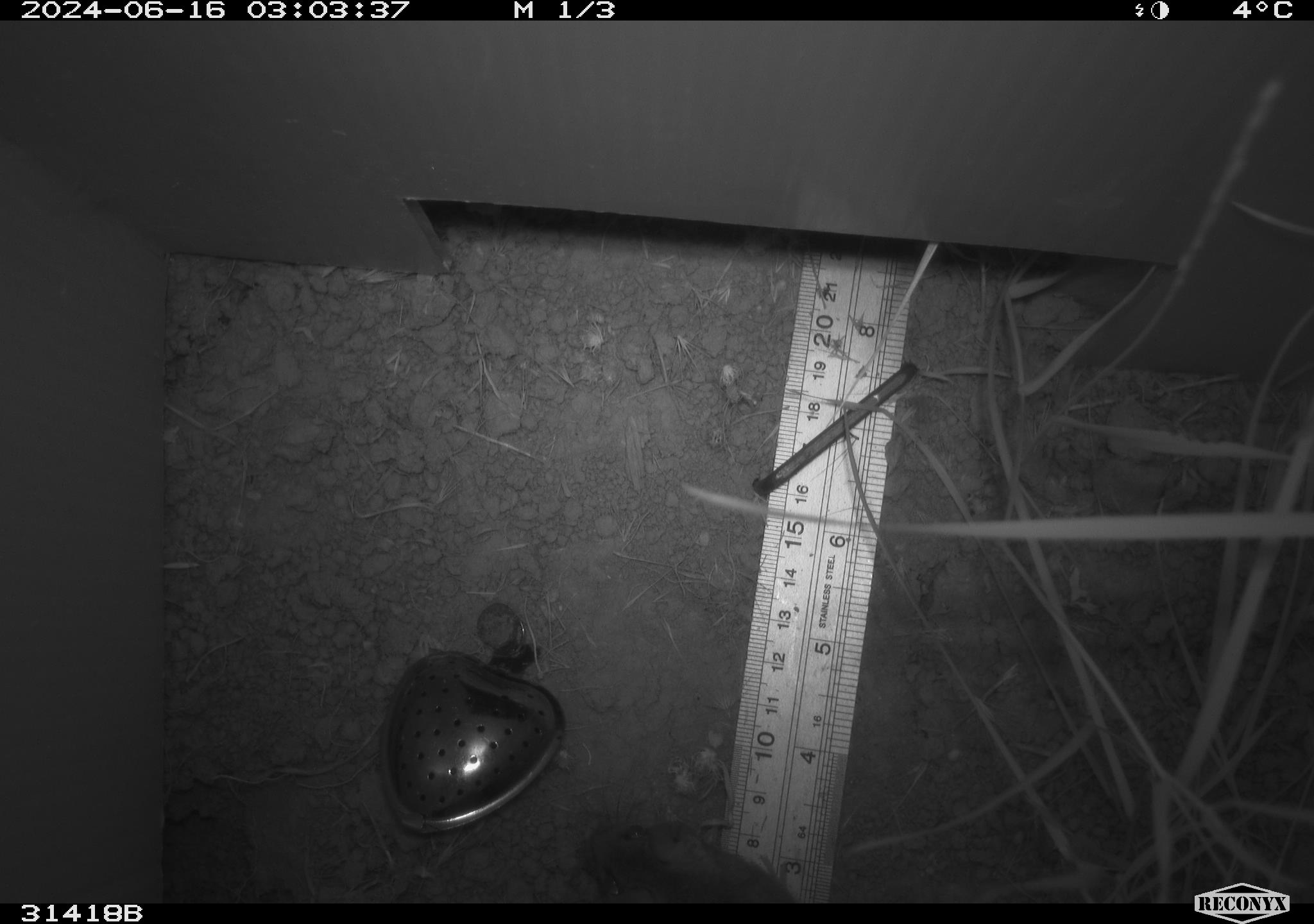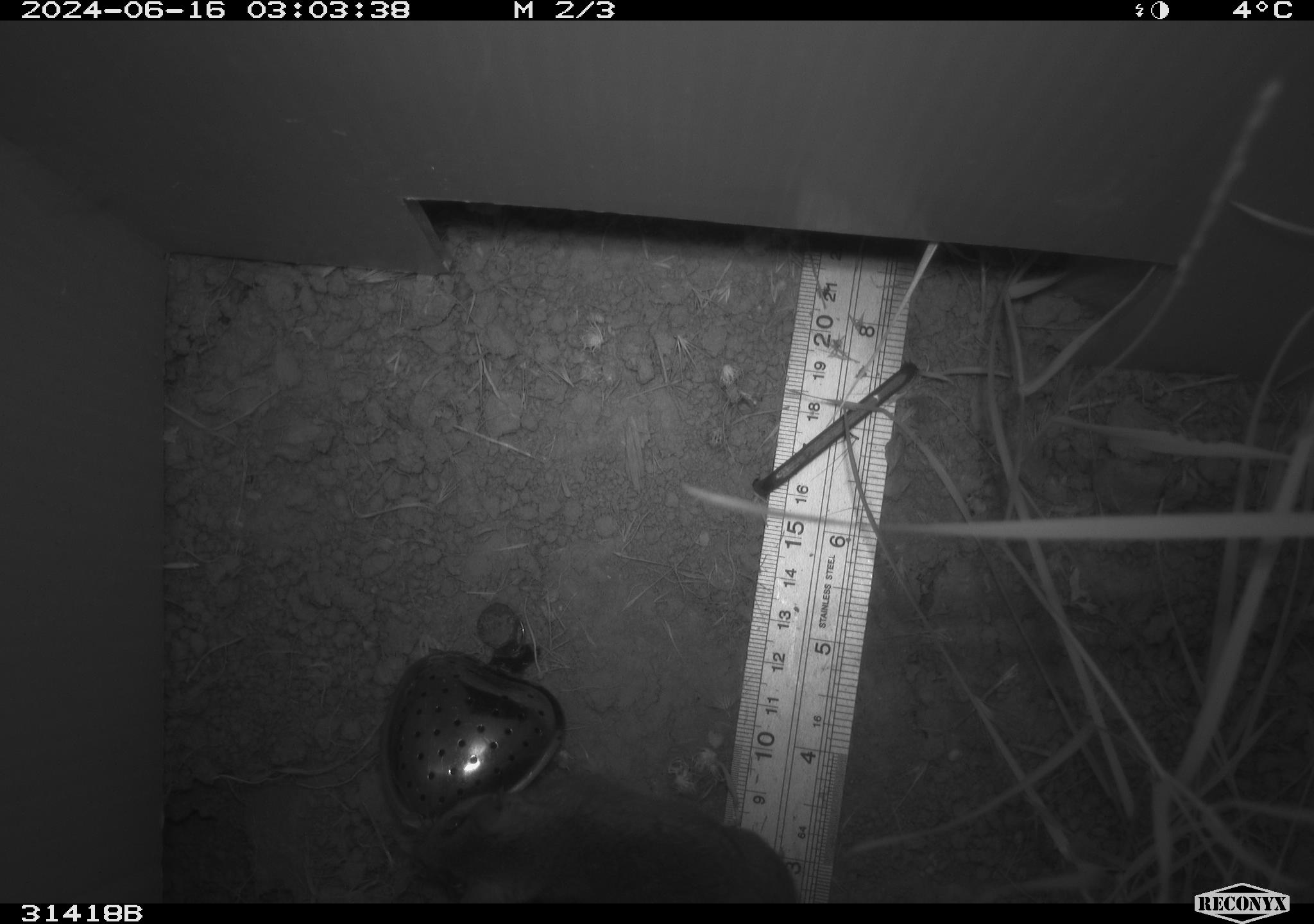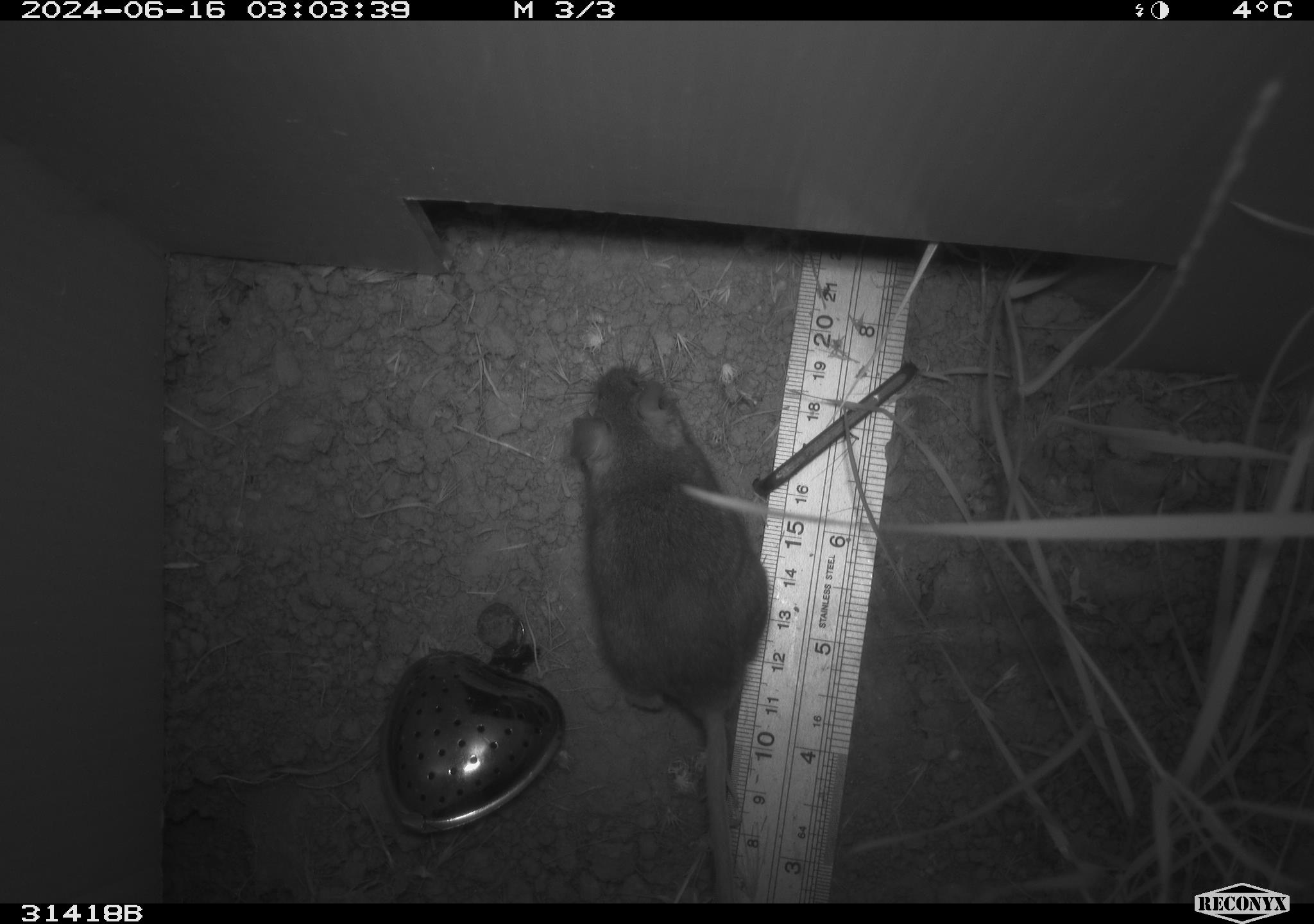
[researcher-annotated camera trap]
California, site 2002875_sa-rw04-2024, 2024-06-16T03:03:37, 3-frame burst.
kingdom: Animalia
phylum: Chordata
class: Mammalia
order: Rodentia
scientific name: Rodentia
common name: rodent